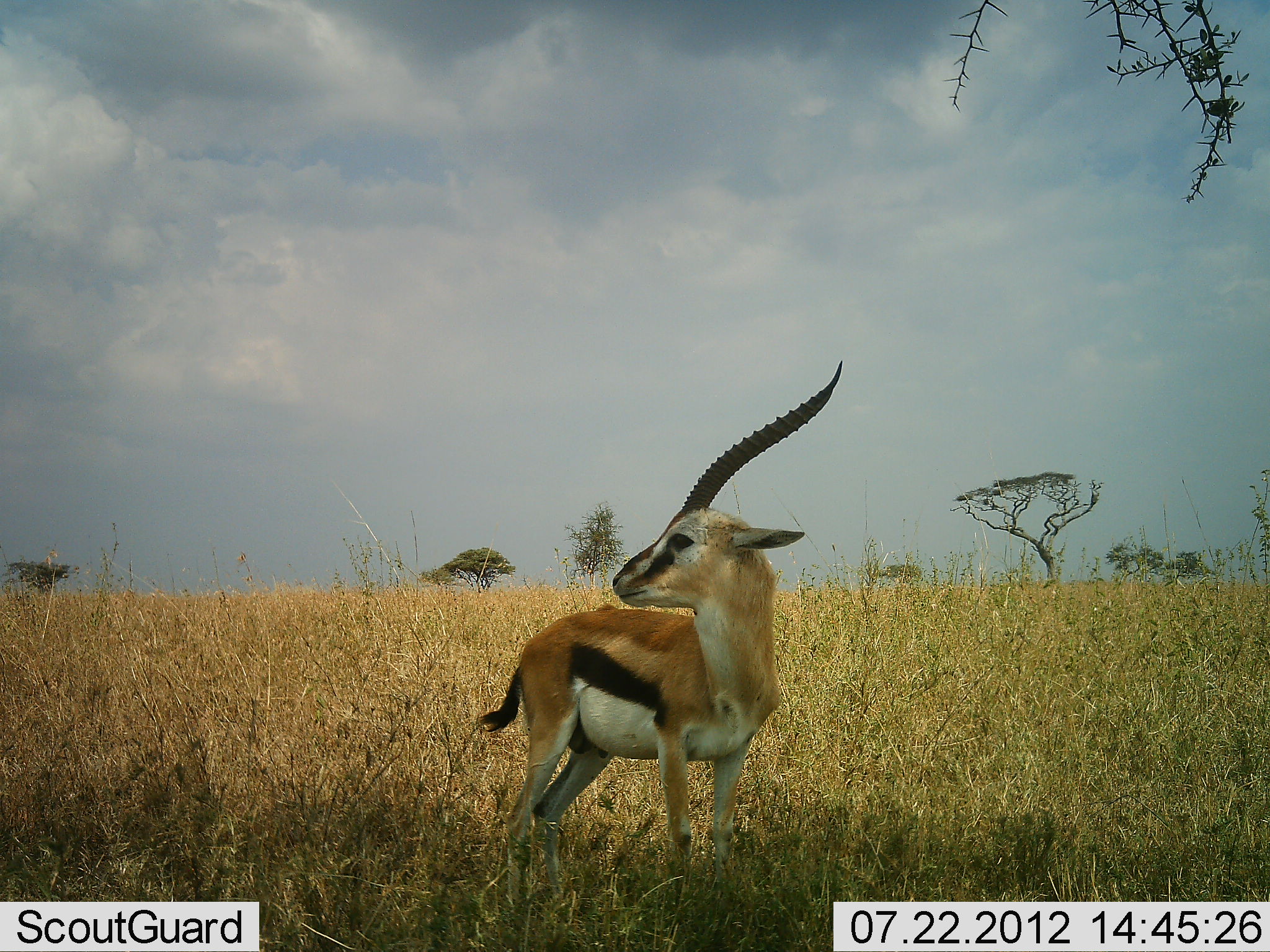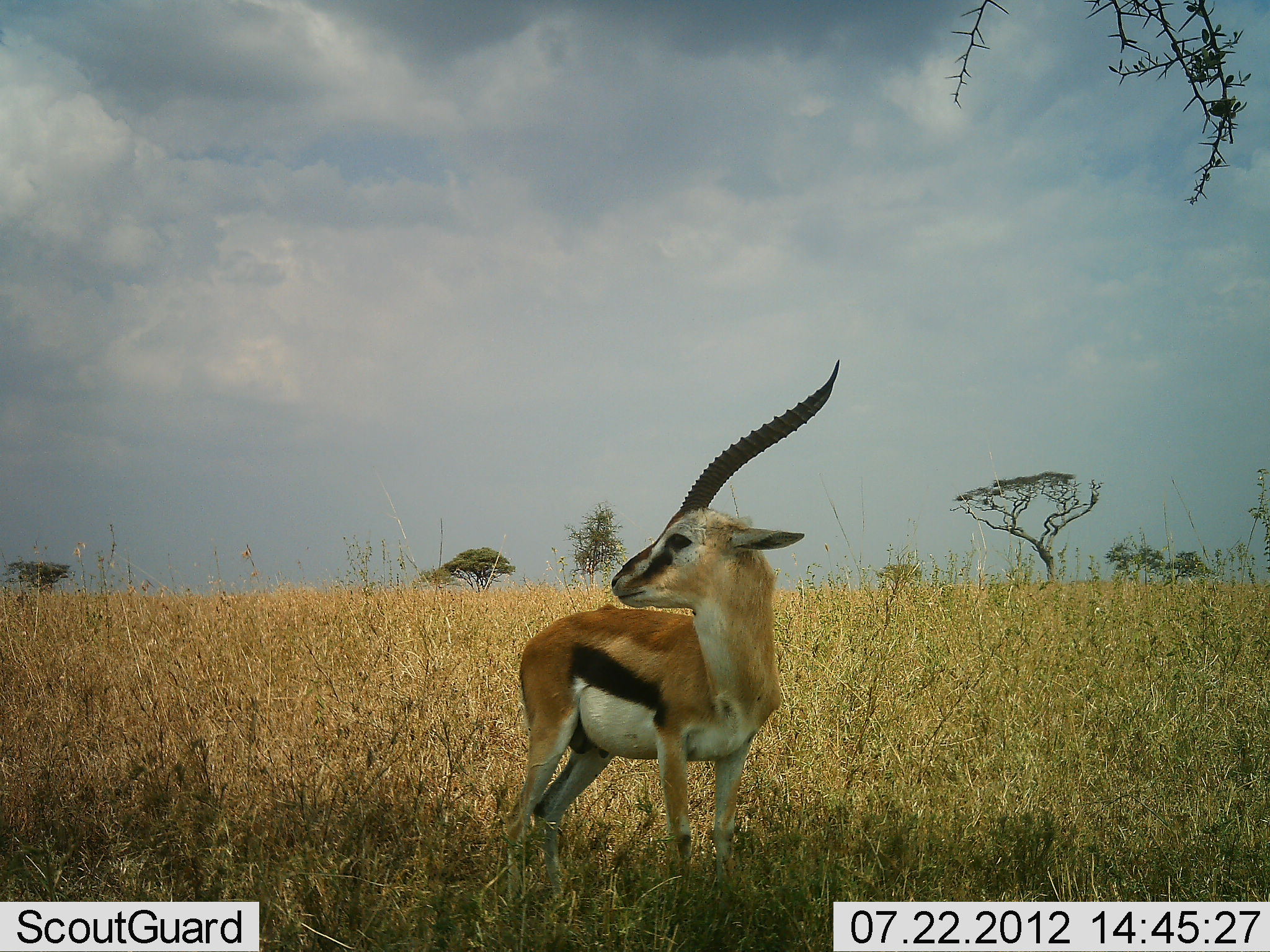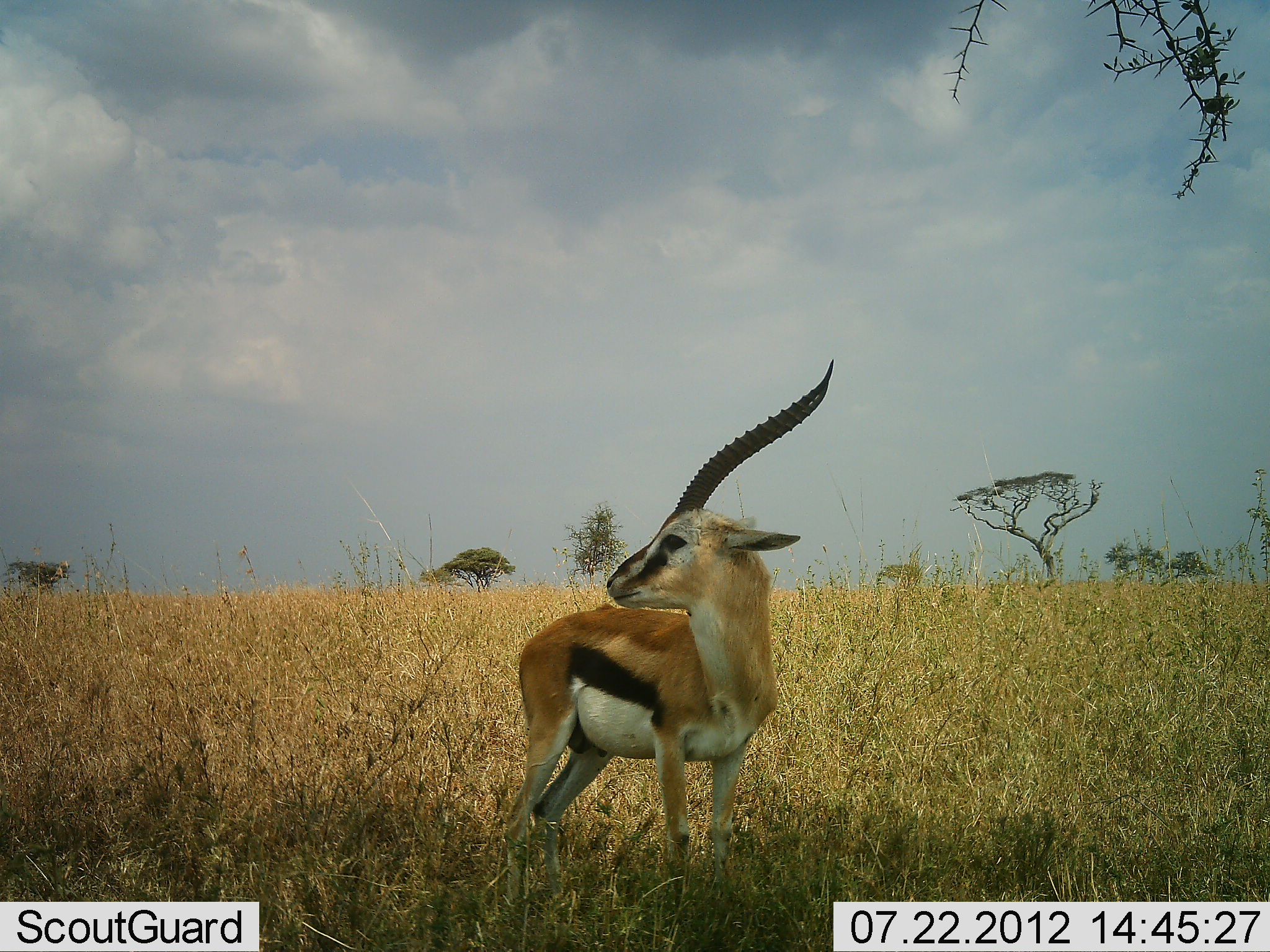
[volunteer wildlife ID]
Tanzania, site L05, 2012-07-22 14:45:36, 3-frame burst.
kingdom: Animalia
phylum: Chordata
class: Mammalia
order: Artiodactyla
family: Bovidae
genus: Eudorcas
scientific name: Eudorcas thomsonii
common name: thomson's gazelle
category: gazellethomsons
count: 1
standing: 90%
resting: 0%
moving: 10%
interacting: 0%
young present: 0%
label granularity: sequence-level